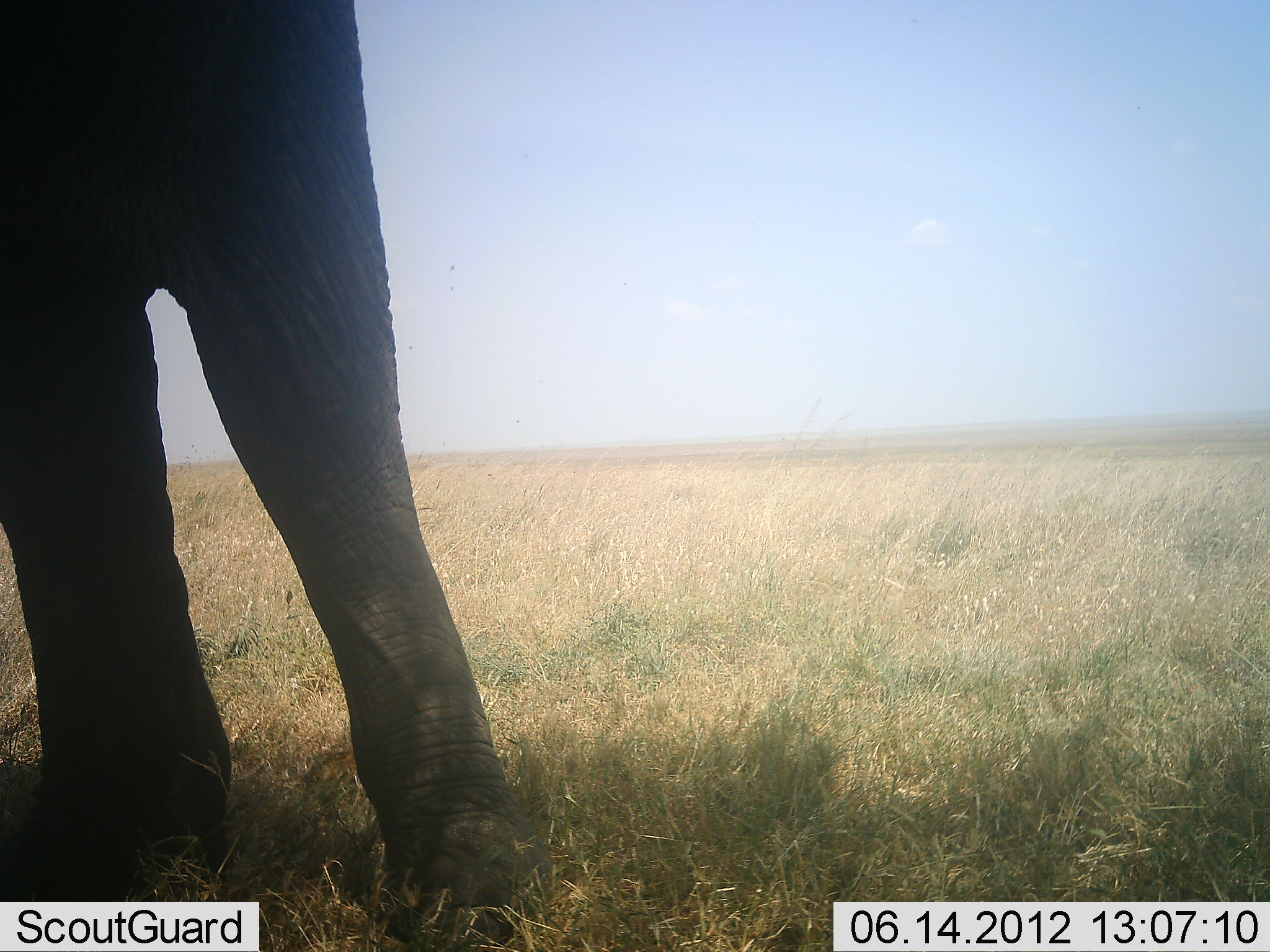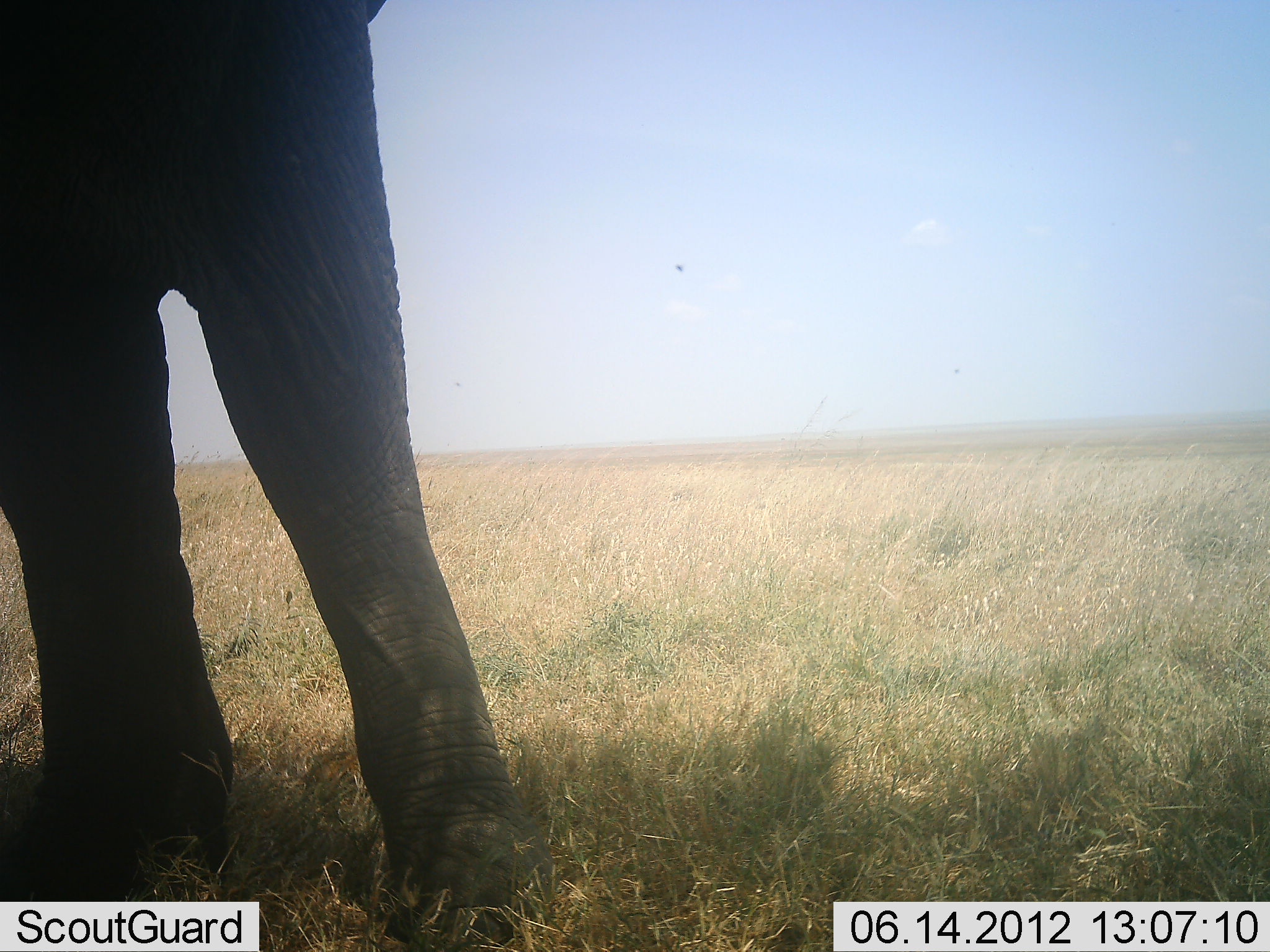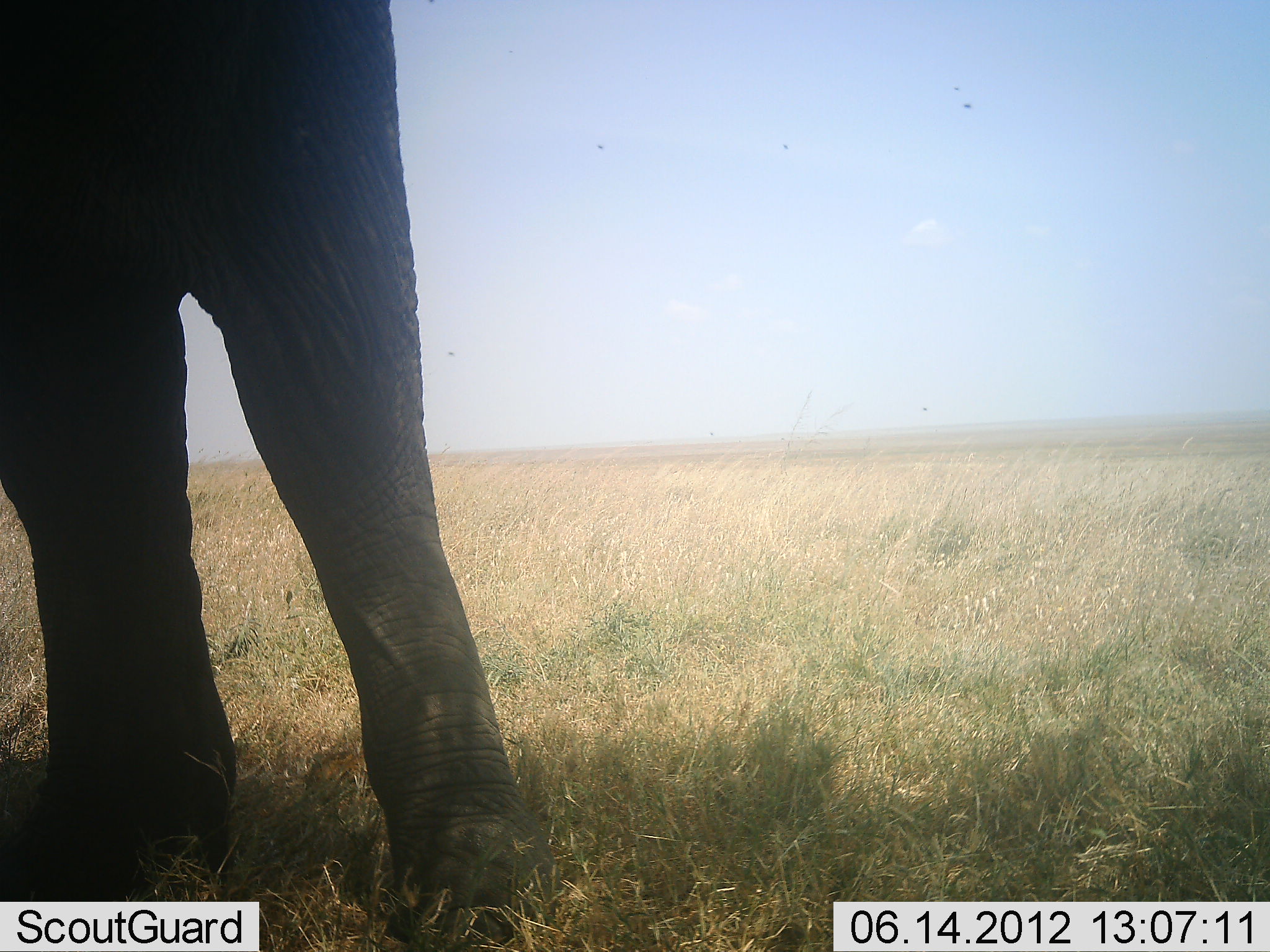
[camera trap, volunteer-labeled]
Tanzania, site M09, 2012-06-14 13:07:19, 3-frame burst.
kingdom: Animalia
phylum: Chordata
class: Mammalia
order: Proboscidea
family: Elephantidae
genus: Loxodonta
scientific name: Loxodonta africana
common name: african bush elephant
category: elephant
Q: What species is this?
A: Elephant (african bush elephant) (Loxodonta africana).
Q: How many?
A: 1.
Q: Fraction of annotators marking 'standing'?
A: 100%.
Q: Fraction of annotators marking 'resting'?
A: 0%.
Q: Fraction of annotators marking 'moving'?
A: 0%.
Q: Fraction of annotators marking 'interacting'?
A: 0%.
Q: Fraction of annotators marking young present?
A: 0%.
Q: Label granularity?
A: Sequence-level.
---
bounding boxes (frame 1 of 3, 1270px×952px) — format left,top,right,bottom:
animal: 0,1,554,952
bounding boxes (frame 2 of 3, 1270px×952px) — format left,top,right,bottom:
animal: 0,1,551,952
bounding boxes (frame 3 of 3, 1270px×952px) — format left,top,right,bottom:
animal: 0,1,552,952